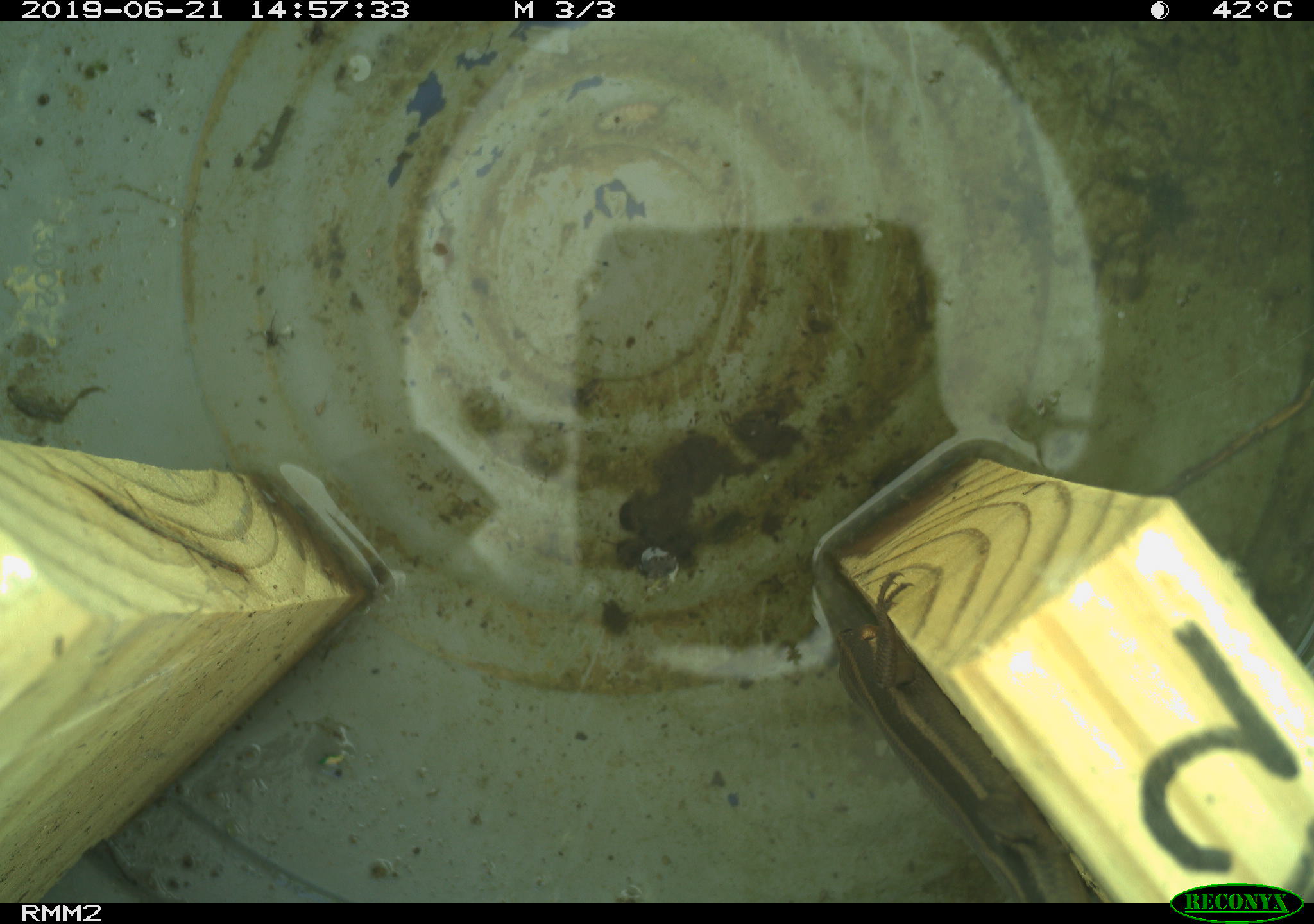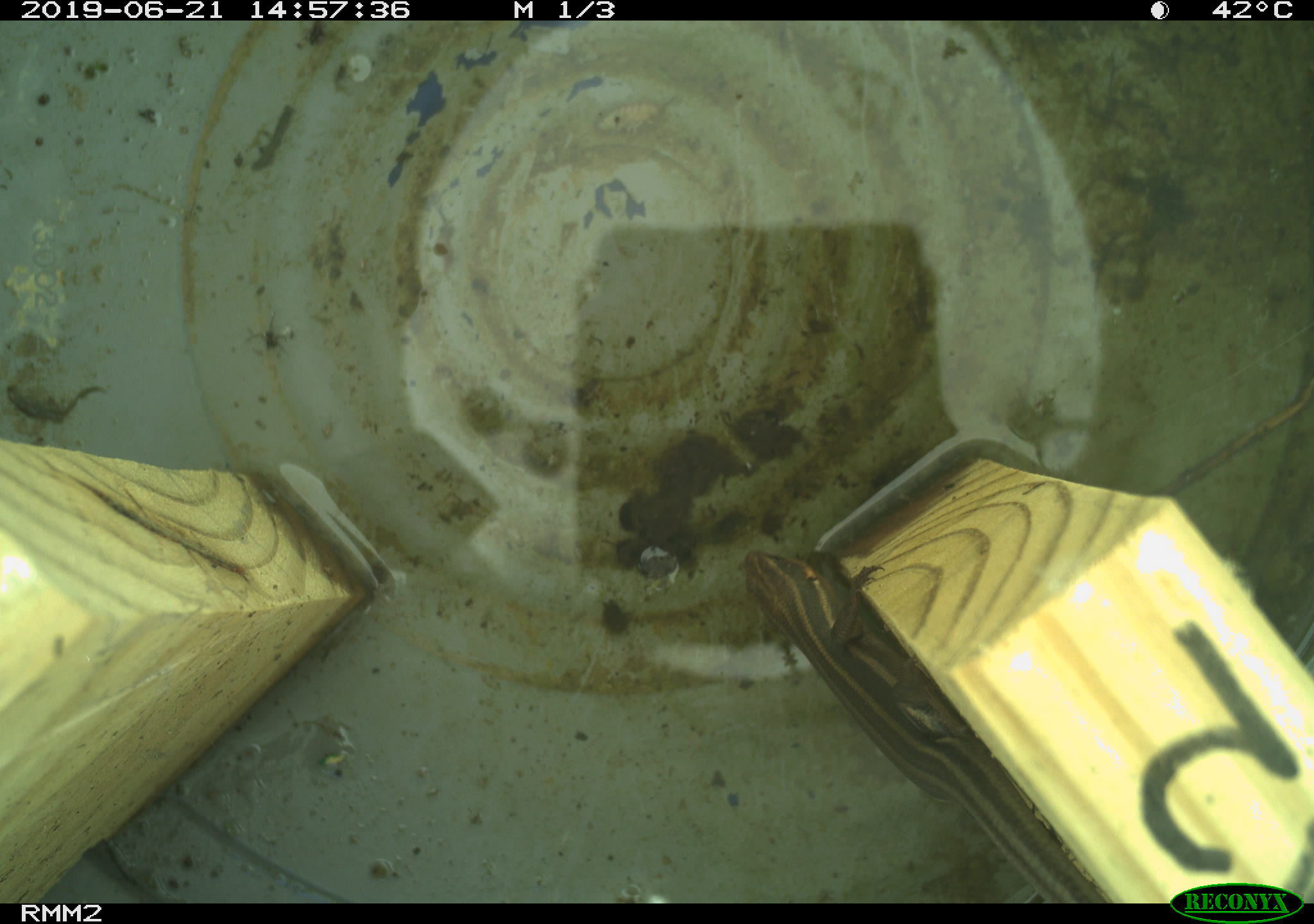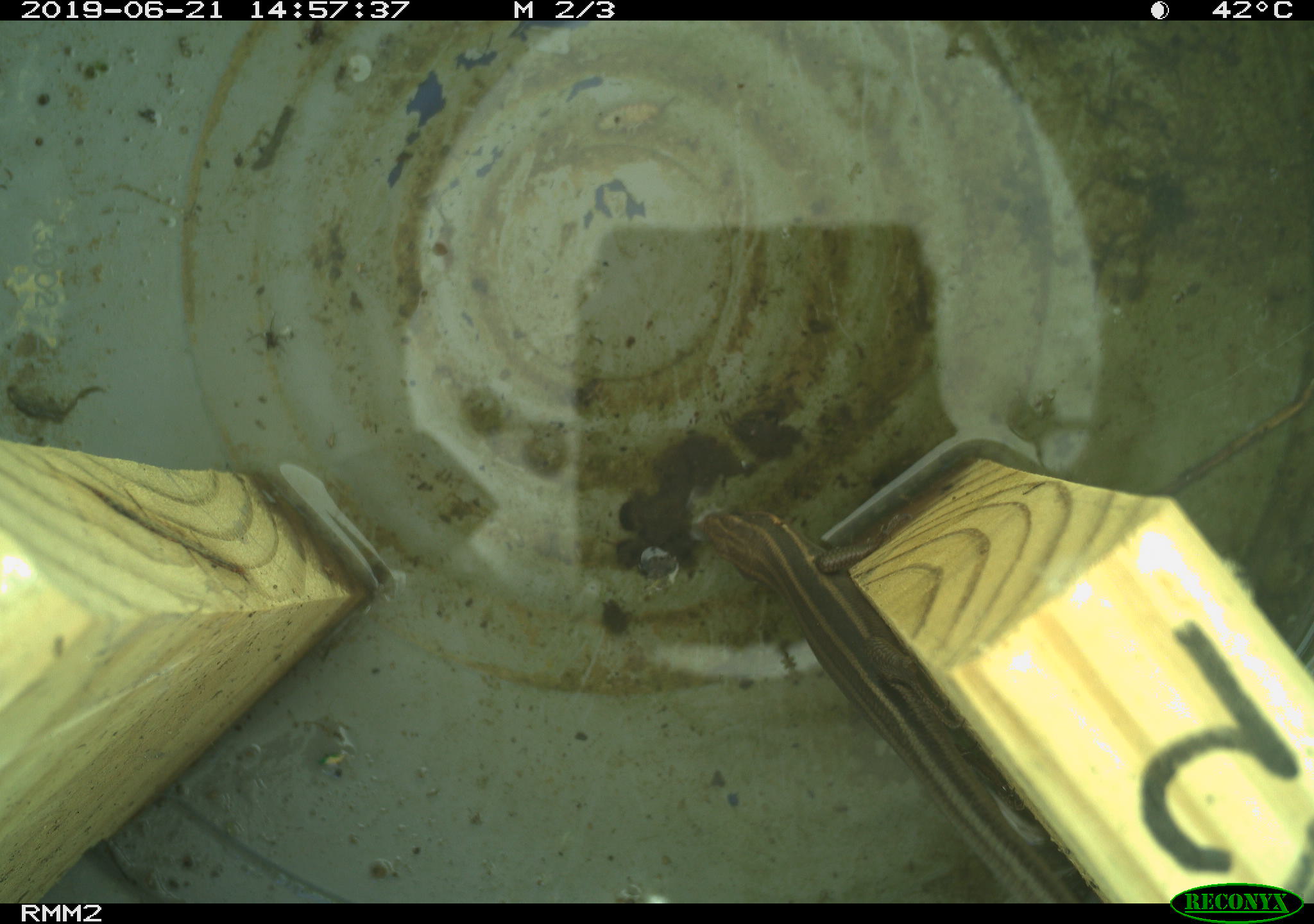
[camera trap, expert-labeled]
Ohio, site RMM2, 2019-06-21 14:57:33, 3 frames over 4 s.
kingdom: Animalia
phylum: Chordata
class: Reptilia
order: Squamata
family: Scincidae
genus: Plestiodon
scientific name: Plestiodon fasciatus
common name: common five-lined skink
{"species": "common five-lined skink (Plestiodon fasciatus)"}